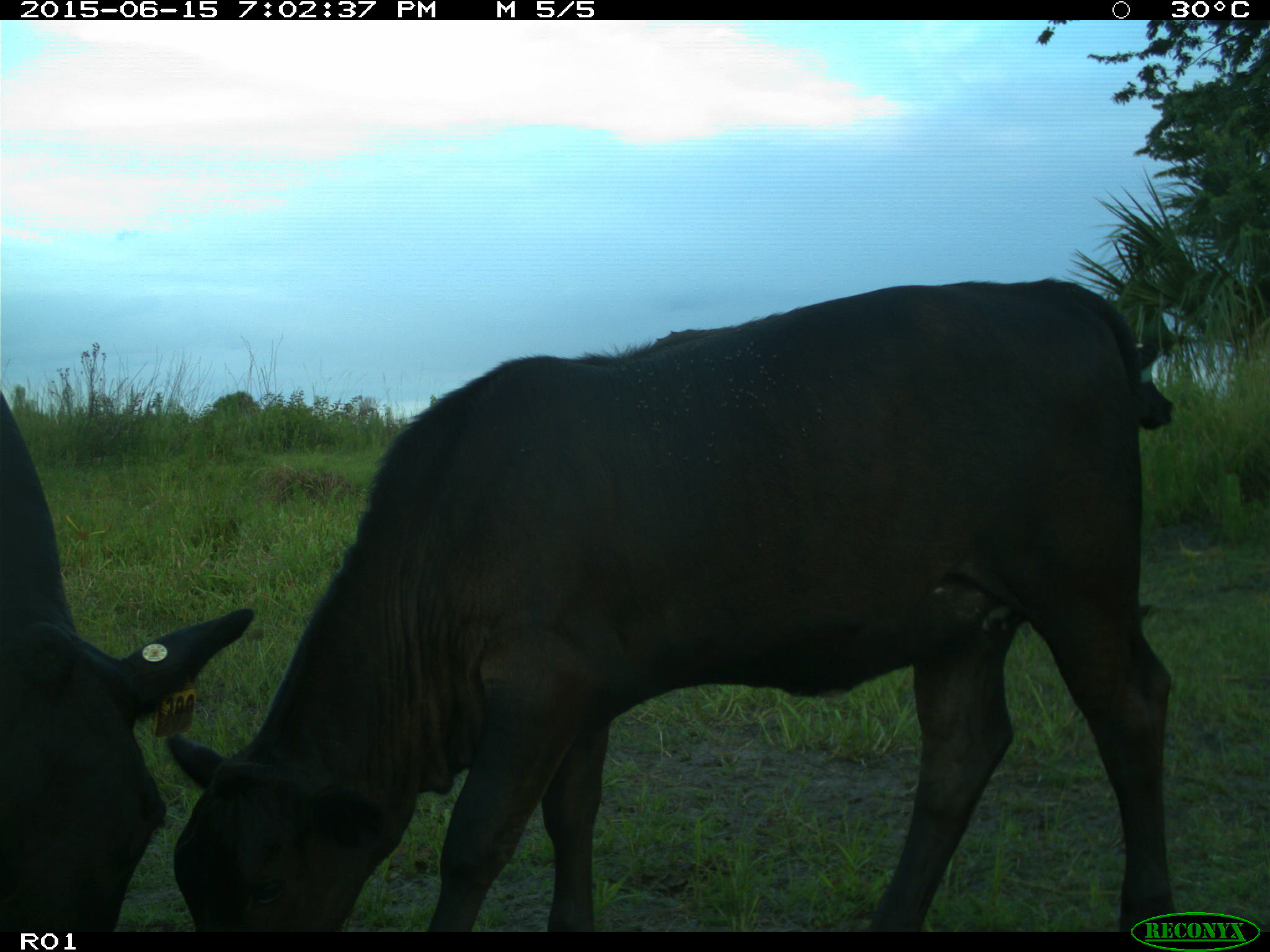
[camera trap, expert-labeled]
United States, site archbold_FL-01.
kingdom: Animalia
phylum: Chordata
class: Mammalia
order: Artiodactyla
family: Bovidae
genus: Bos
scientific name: Bos taurus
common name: domestic cow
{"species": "Bos taurus (domestic cow)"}